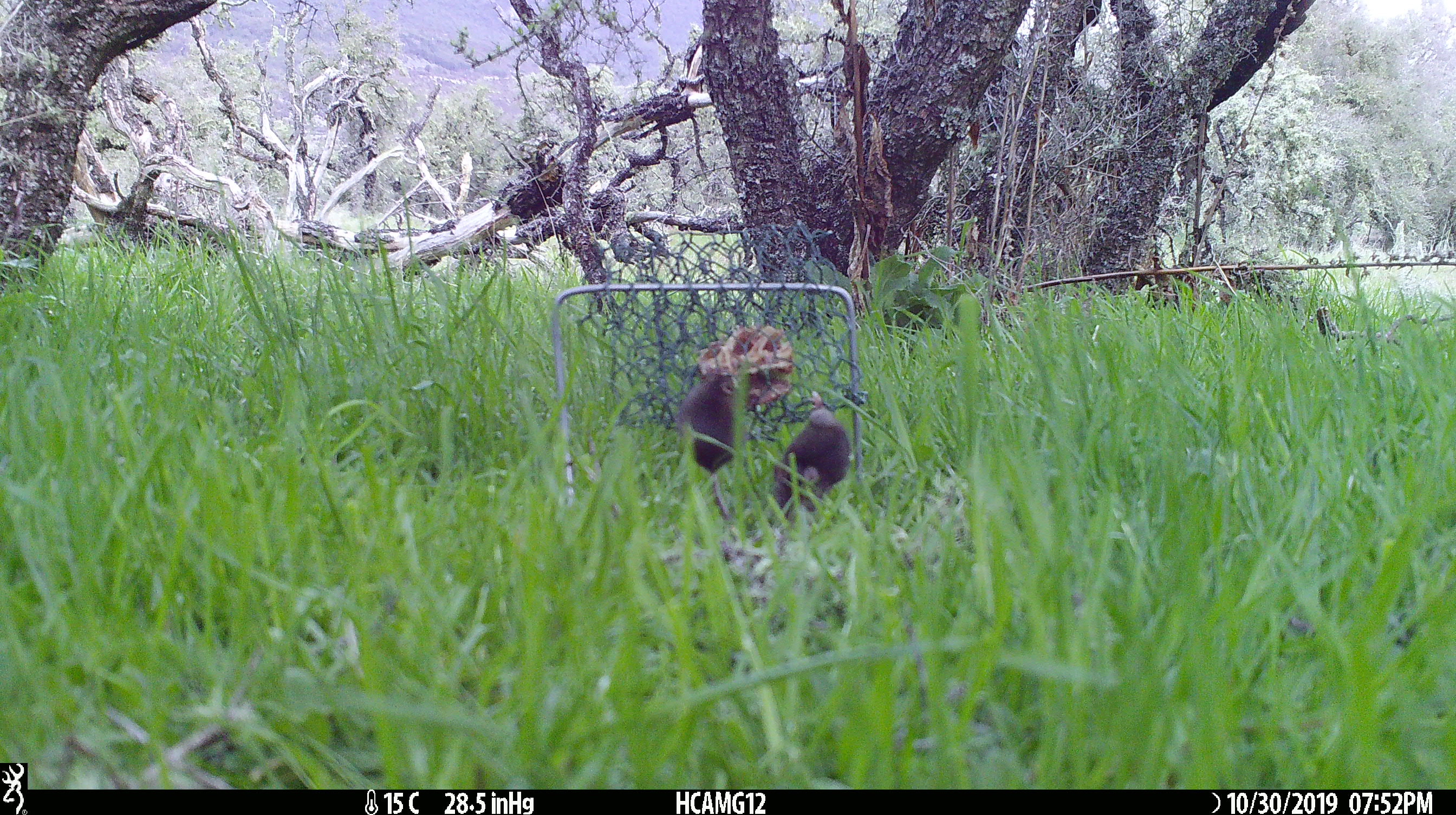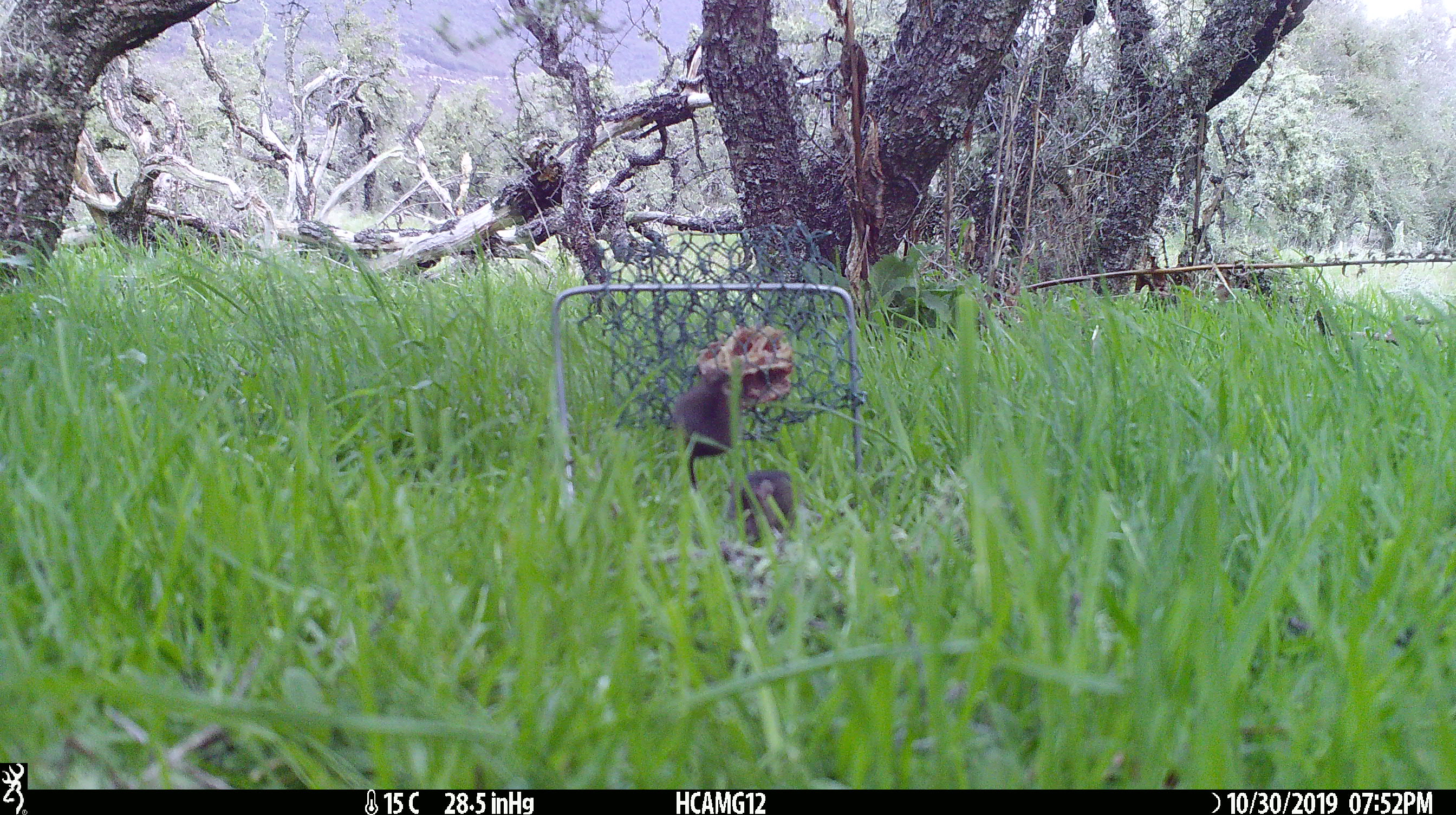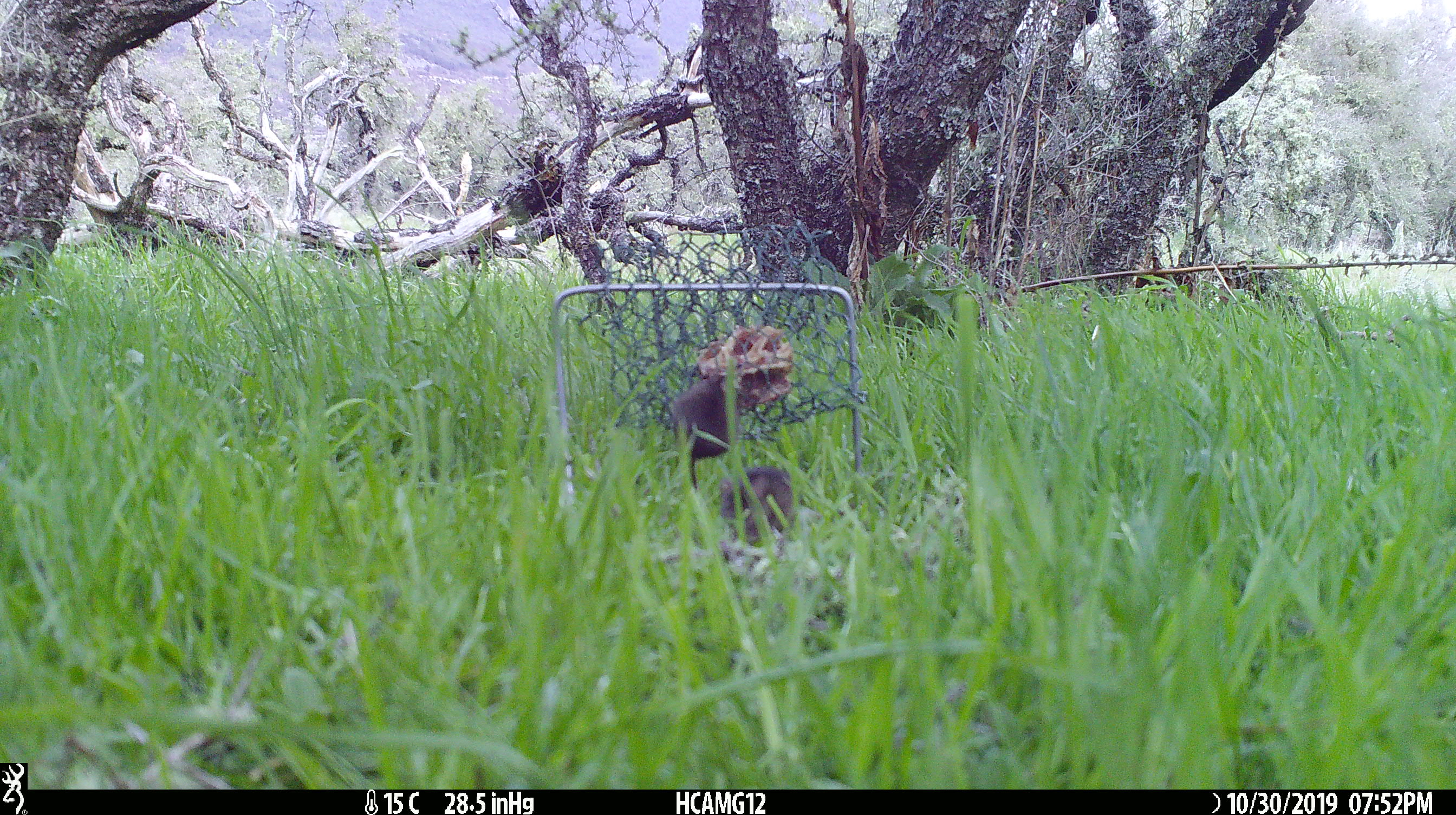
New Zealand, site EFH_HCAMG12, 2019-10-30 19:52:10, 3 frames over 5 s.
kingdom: Animalia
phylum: Chordata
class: Mammalia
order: Rodentia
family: Muridae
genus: Mus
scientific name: Mus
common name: mouse